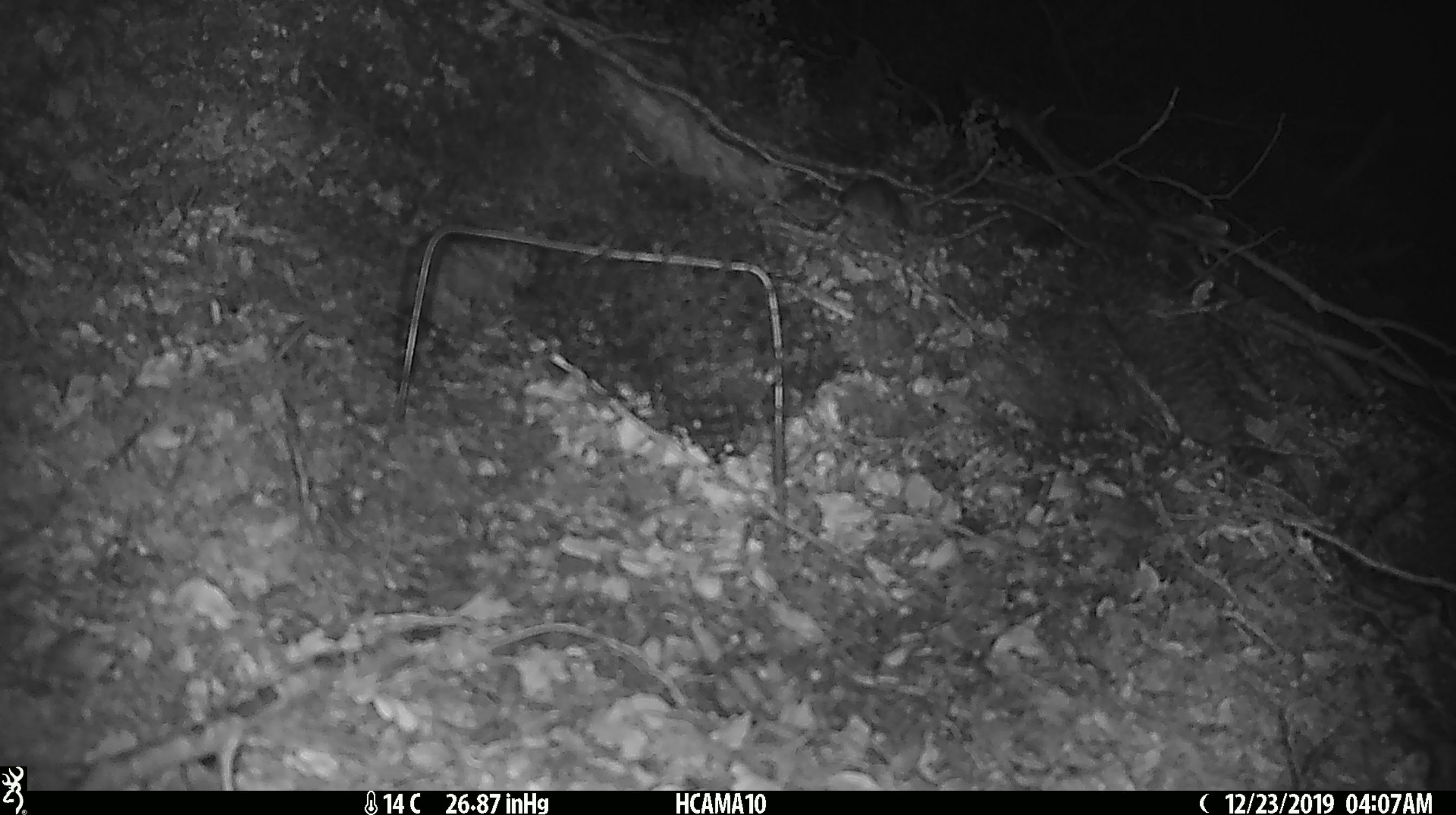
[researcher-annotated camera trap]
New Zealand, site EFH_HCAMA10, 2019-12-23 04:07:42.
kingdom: Animalia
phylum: Chordata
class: Mammalia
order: Rodentia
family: Muridae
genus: Mus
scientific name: Mus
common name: mouse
Mouse (Mus).